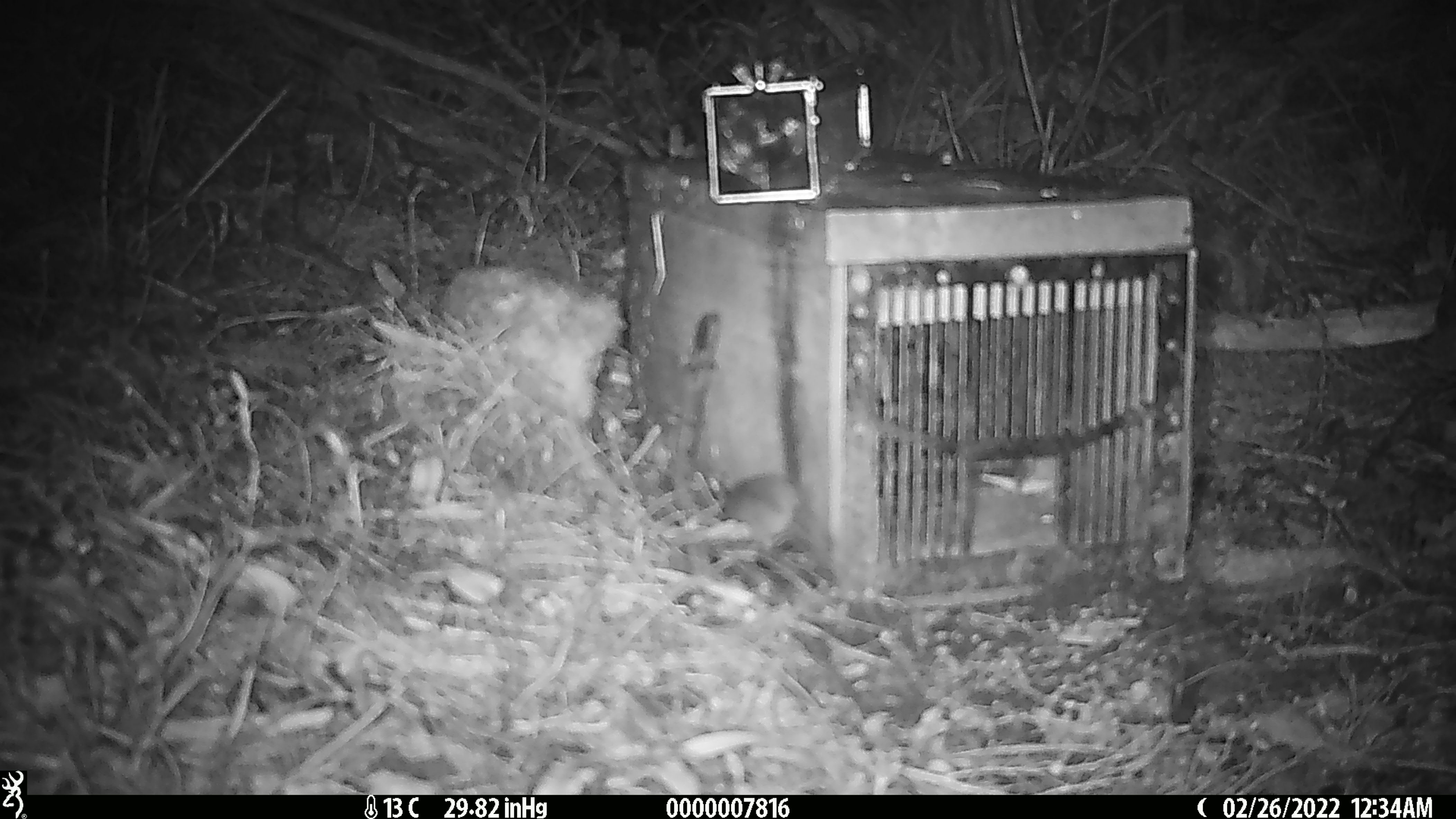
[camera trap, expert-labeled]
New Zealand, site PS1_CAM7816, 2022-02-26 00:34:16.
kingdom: Animalia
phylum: Chordata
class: Mammalia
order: Rodentia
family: Muridae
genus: Mus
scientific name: Mus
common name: mouse